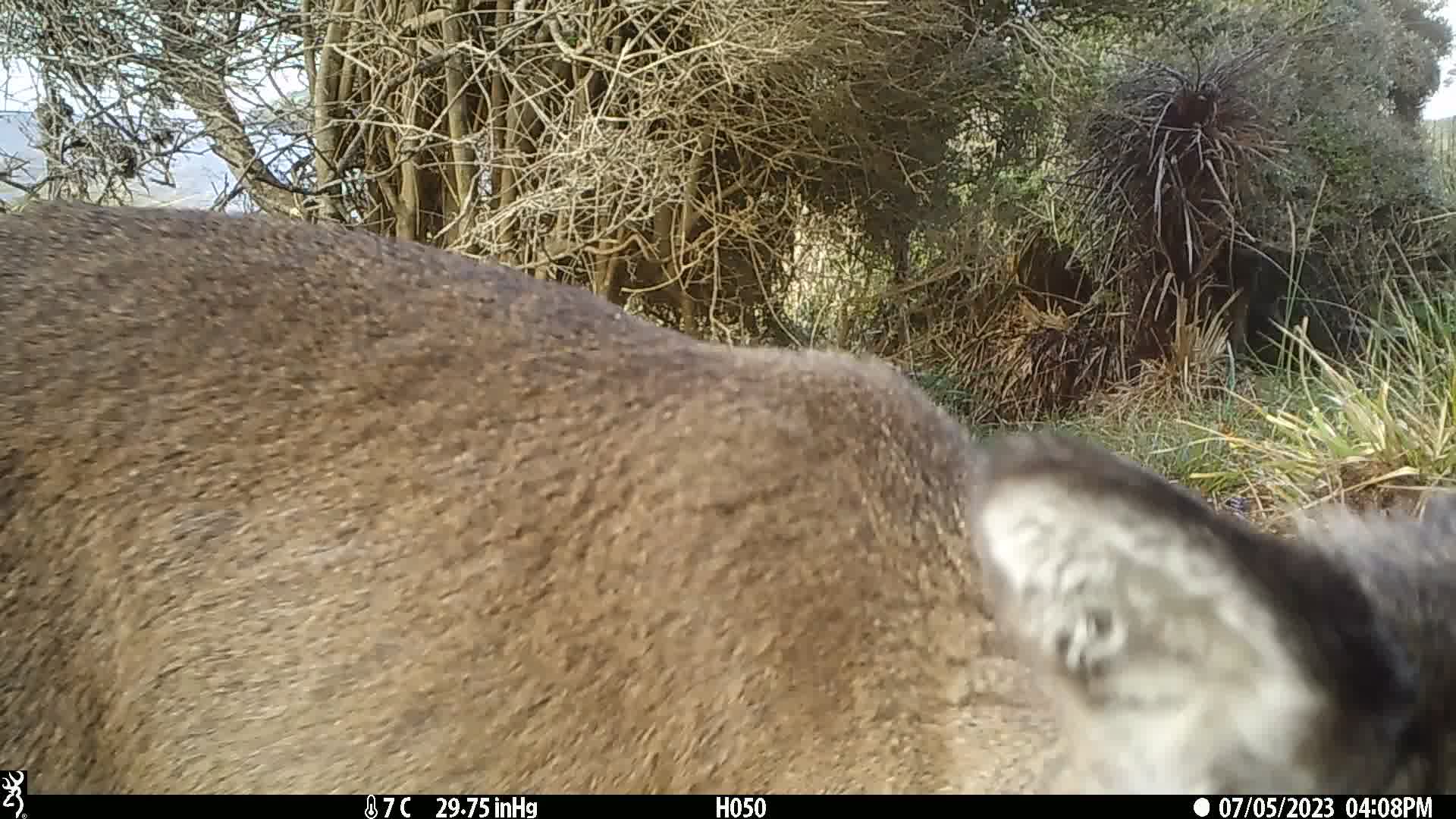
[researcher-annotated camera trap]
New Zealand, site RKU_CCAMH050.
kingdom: Animalia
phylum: Chordata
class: Mammalia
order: Artiodactyla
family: Cervidae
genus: Odocoileus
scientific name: Odocoileus virginianus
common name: white-tailed deer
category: white tailed deer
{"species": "white tailed deer (white-tailed deer) (Odocoileus virginianus)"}